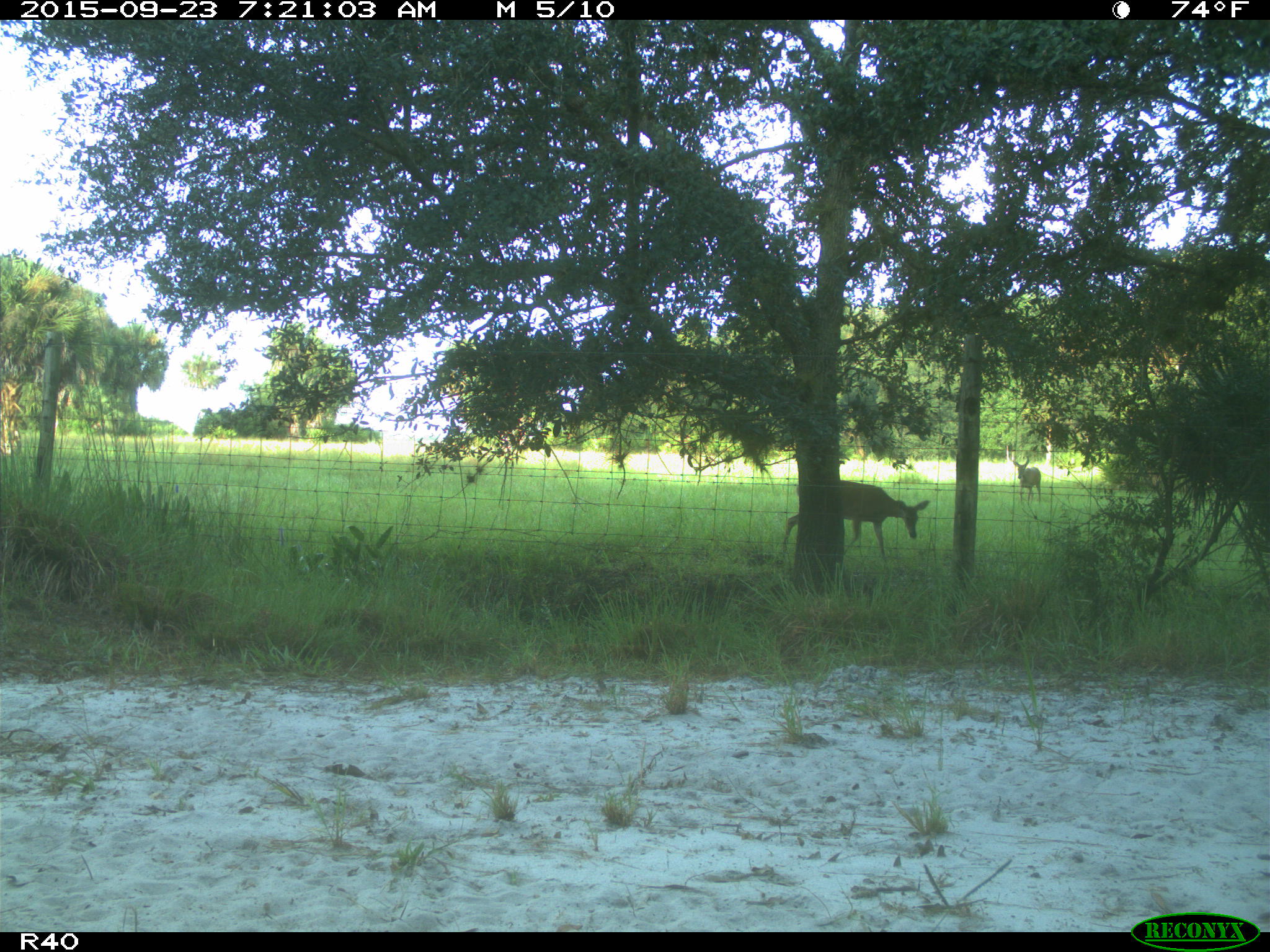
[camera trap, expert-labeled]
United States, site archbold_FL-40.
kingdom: Animalia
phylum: Chordata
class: Mammalia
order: Artiodactyla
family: Cervidae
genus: Odocoileus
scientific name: Odocoileus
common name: deer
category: unidentified deer